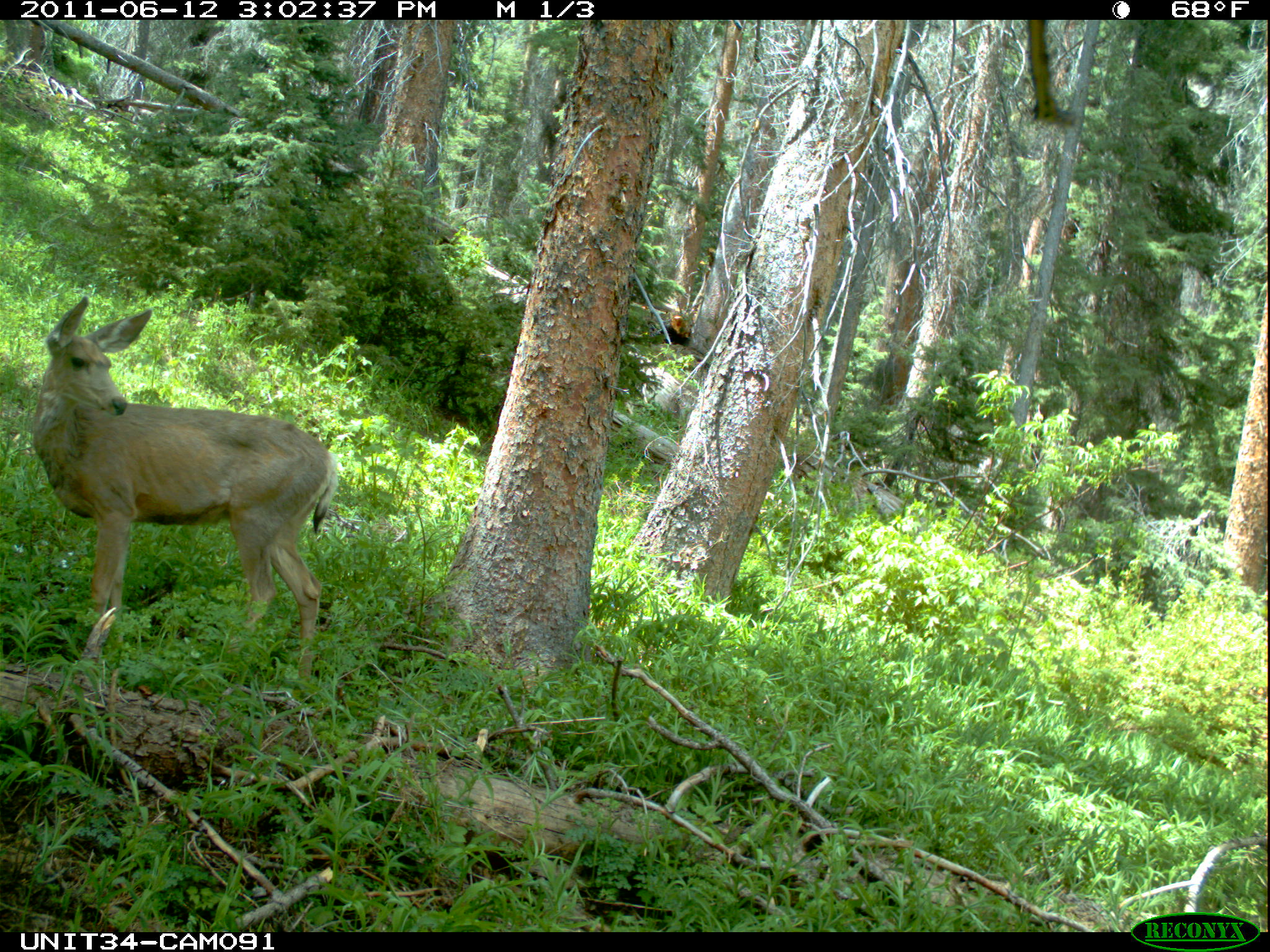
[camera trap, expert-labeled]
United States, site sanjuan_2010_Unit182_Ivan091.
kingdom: Animalia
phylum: Chordata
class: Mammalia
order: Artiodactyla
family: Cervidae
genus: Odocoileus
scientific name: Odocoileus hemionus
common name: mule deer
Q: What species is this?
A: Odocoileus hemionus (mule deer).